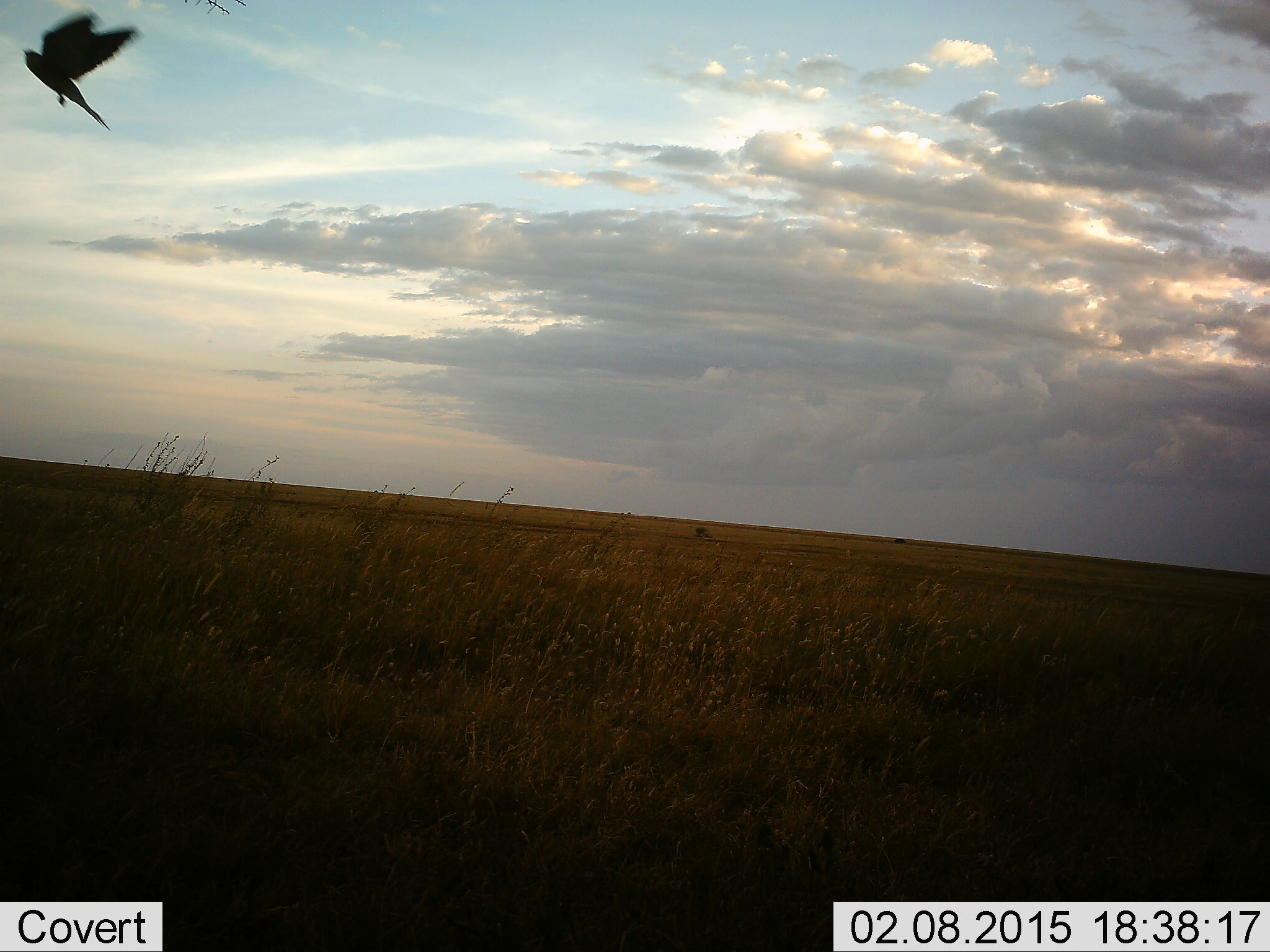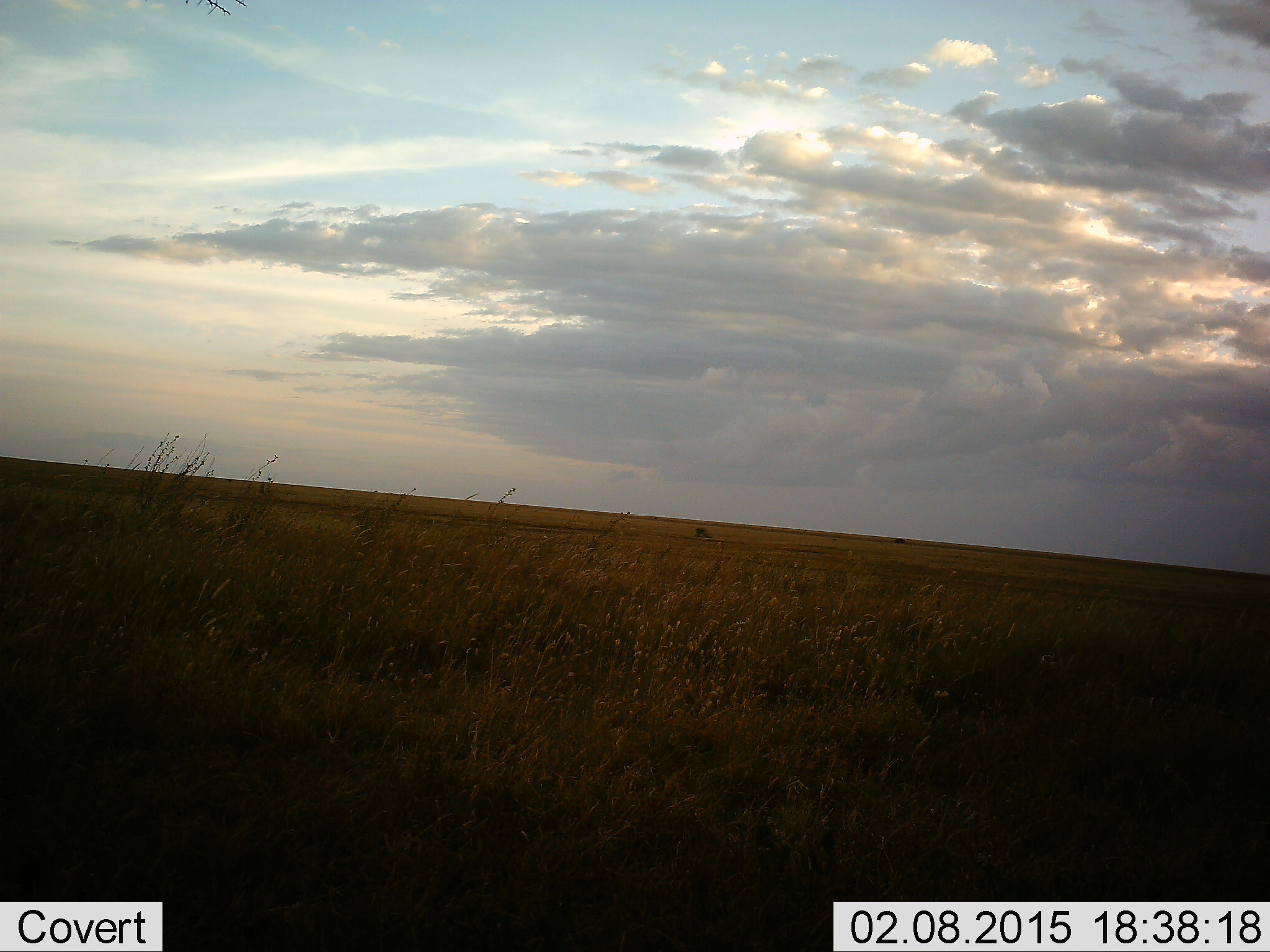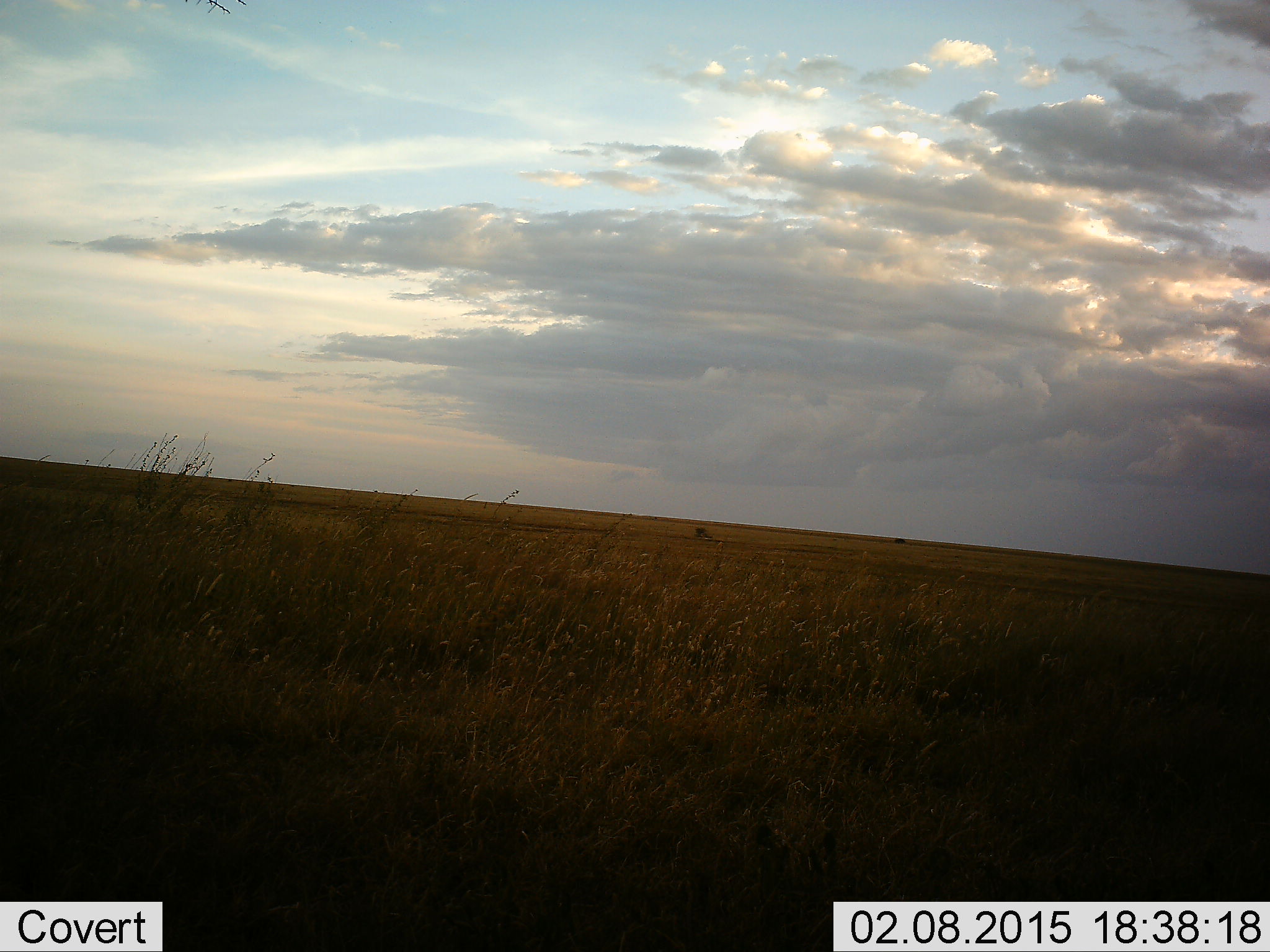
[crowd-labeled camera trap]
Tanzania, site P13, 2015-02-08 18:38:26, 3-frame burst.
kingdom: Animalia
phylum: Chordata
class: Aves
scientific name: Aves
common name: bird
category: otherbird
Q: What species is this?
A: Otherbird (bird) (Aves).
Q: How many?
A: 1.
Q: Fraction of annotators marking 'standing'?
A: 0%.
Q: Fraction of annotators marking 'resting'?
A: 0%.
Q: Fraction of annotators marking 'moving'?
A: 100%.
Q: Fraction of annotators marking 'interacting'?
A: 0%.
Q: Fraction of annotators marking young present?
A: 0%.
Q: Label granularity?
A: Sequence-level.